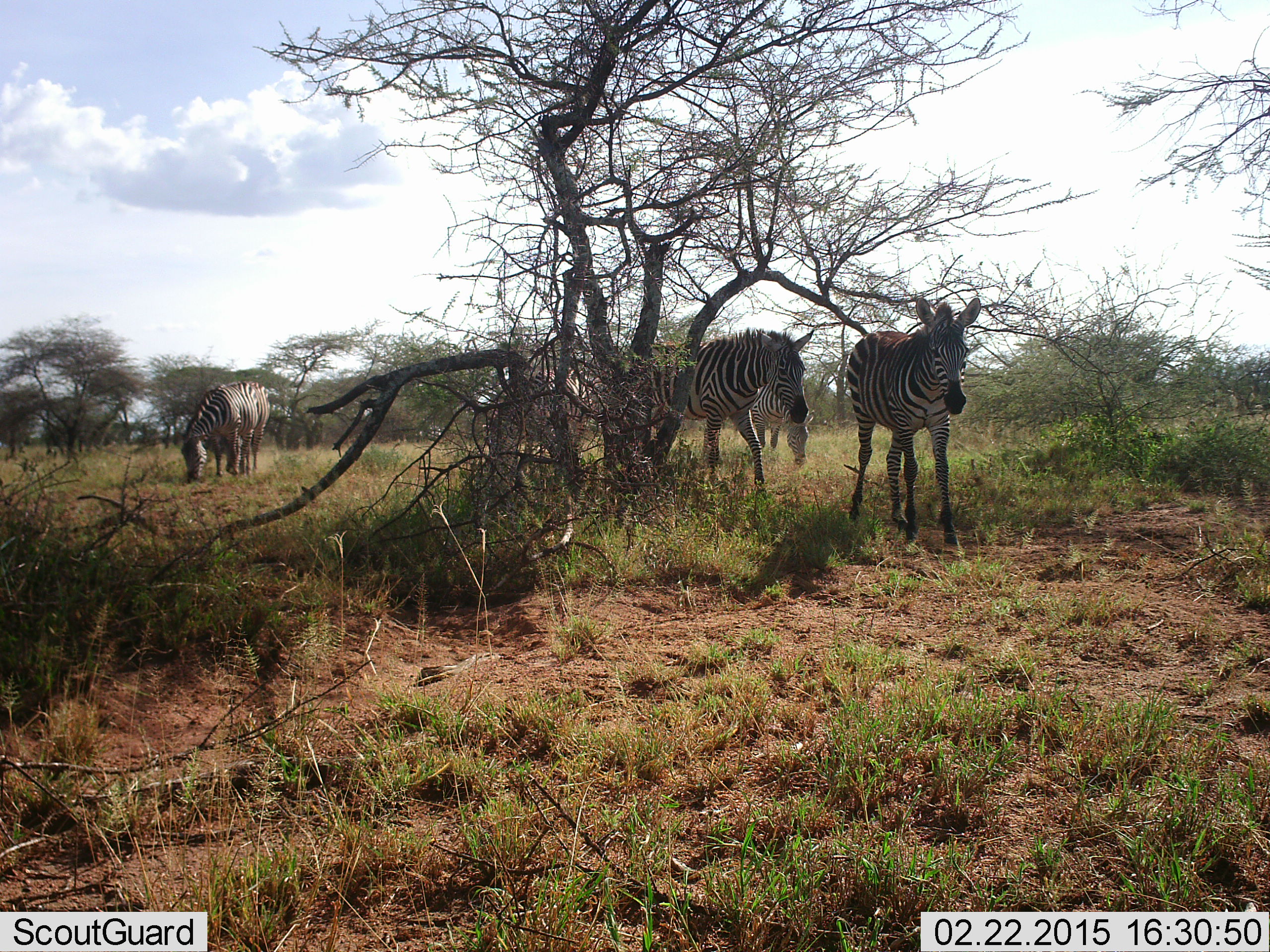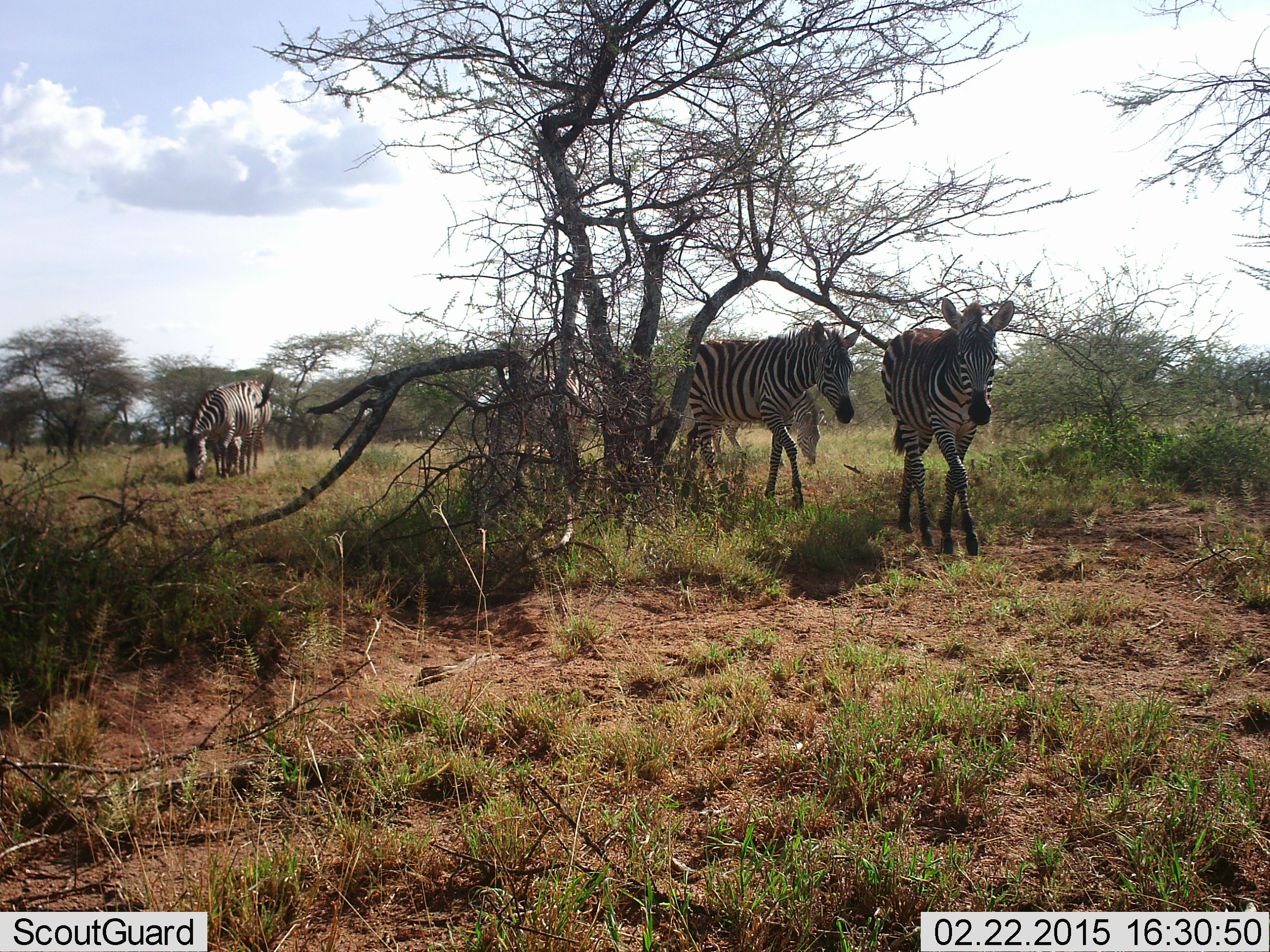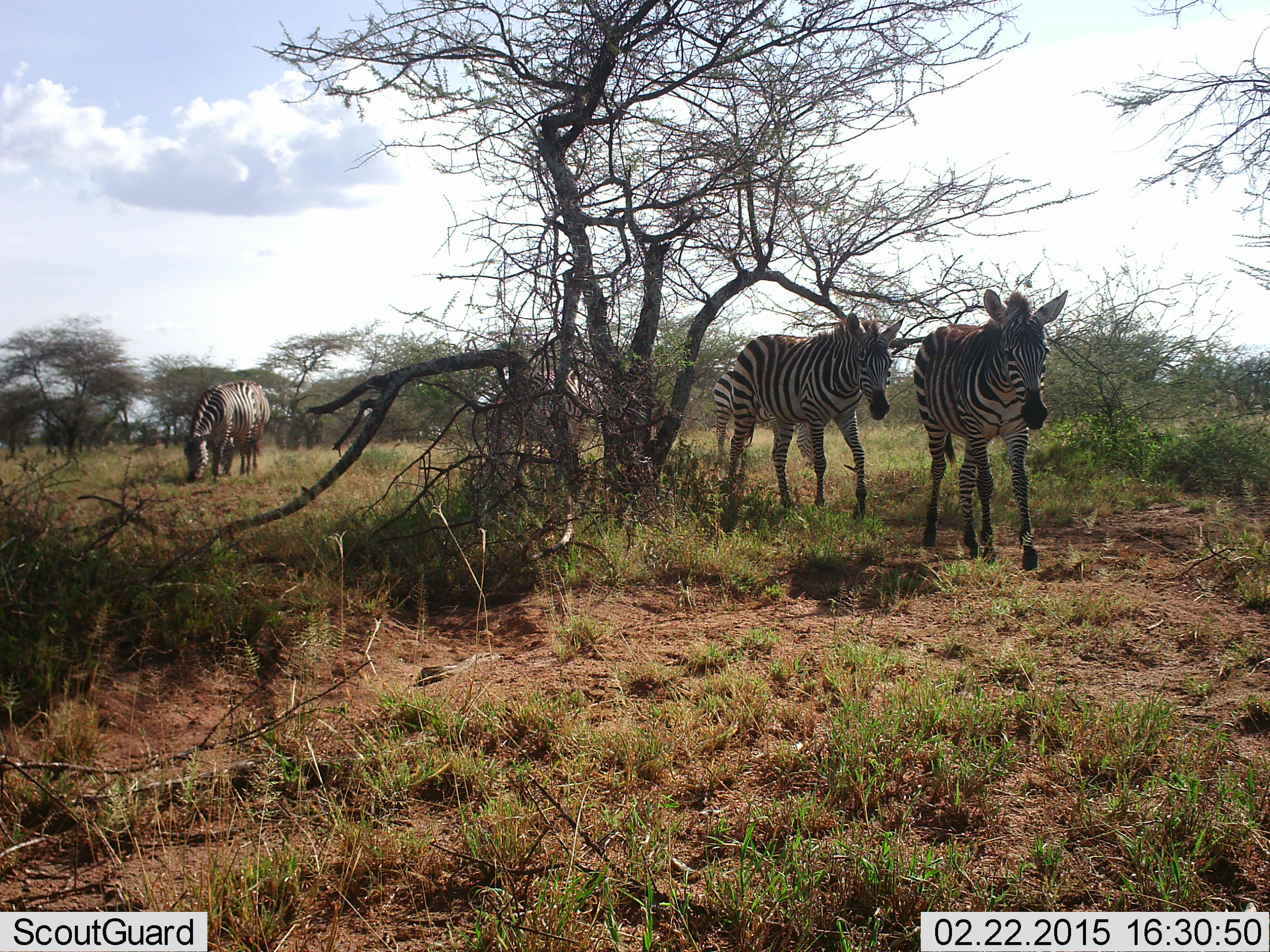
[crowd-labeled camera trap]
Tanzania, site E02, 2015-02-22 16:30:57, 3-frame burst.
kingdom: Animalia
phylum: Chordata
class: Mammalia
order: Perissodactyla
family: Equidae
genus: Equus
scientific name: Equus quagga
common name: plains zebra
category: zebra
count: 4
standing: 10%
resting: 0%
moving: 100%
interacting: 10%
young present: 20%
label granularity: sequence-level